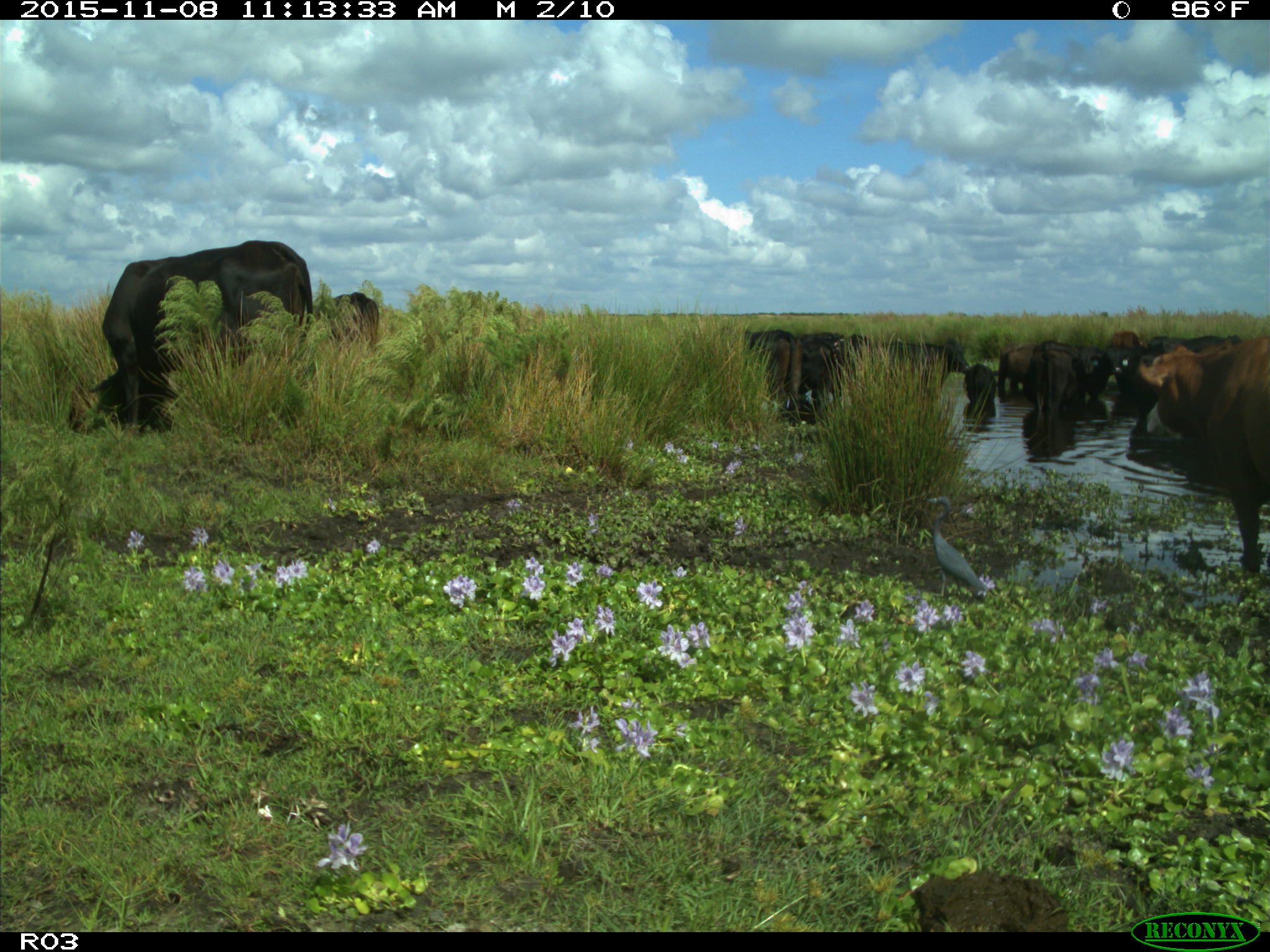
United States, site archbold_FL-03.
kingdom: Animalia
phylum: Chordata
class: Mammalia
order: Artiodactyla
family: Bovidae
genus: Bos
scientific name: Bos taurus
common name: domestic cow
Bos taurus (domestic cow).